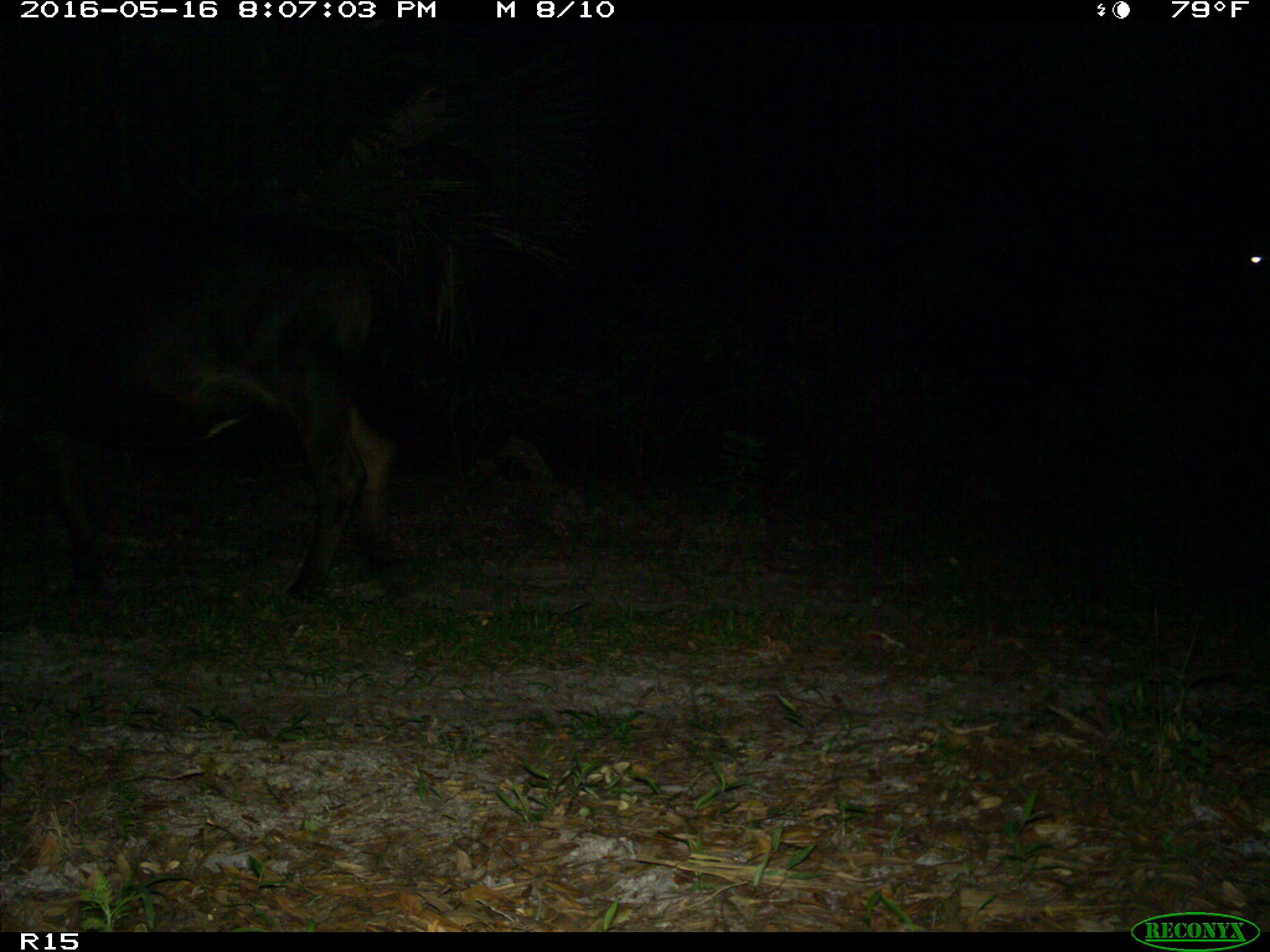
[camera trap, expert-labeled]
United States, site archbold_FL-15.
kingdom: Animalia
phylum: Chordata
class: Mammalia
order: Artiodactyla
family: Bovidae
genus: Bos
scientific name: Bos taurus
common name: domestic cow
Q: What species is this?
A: Bos taurus (domestic cow).